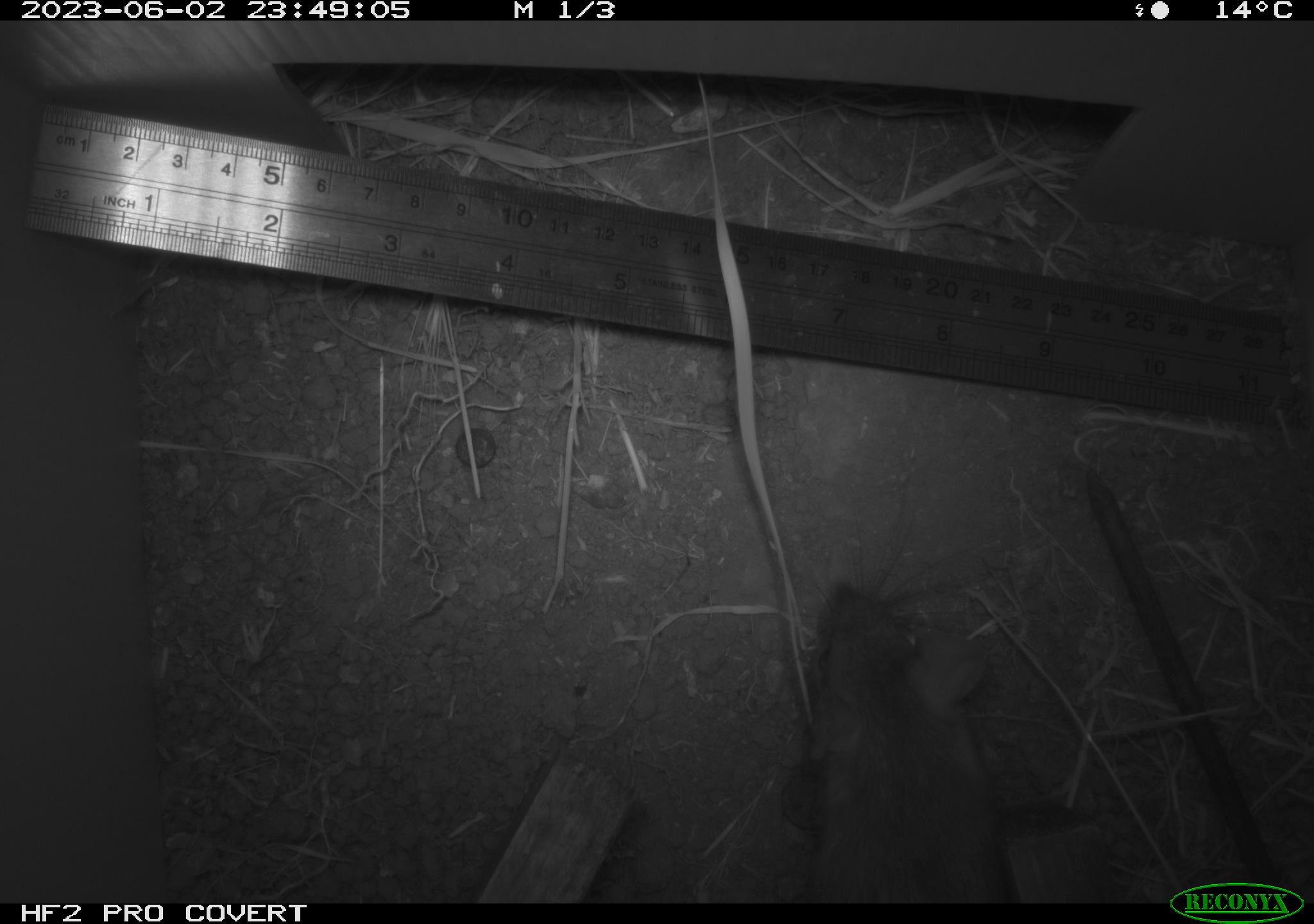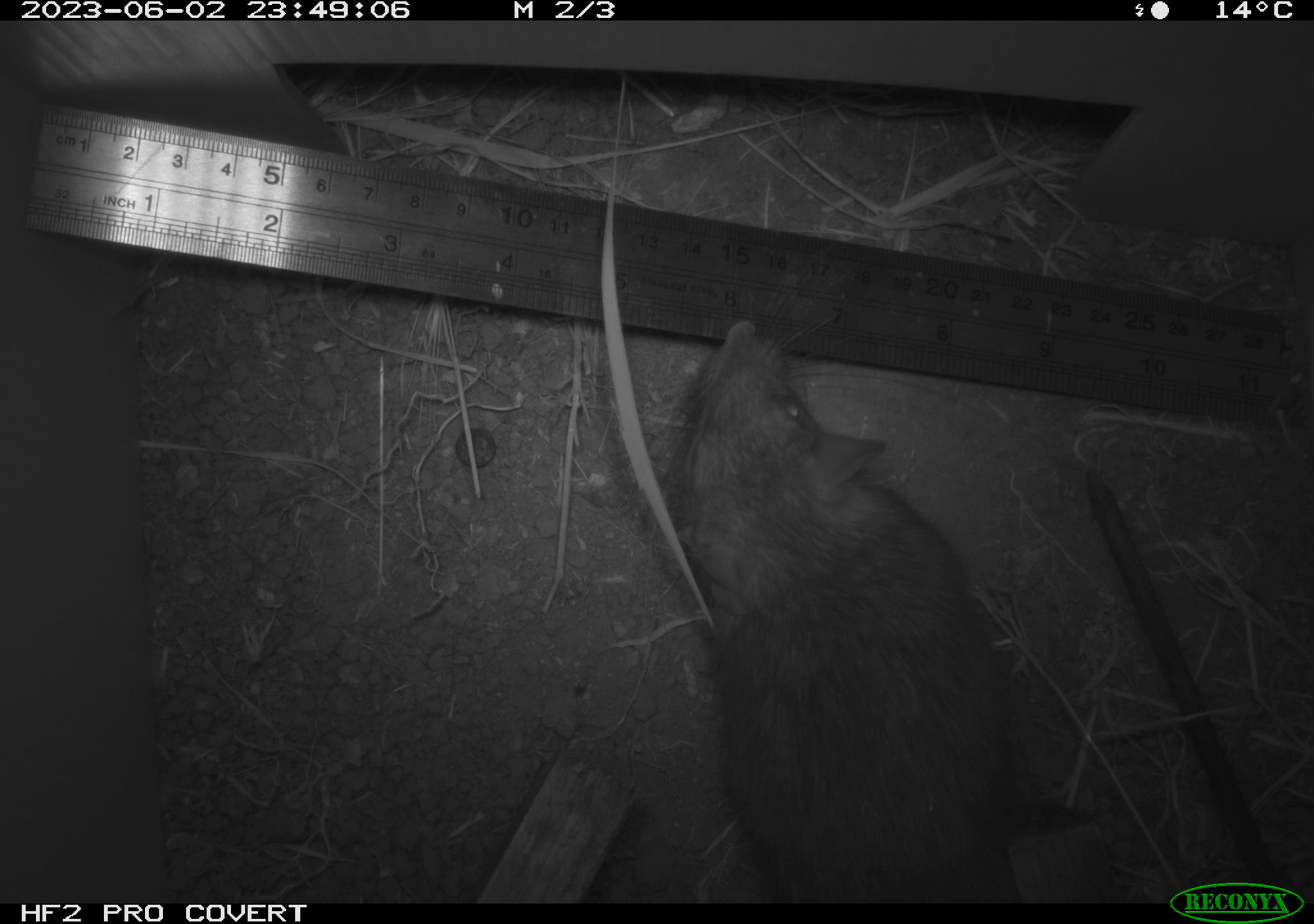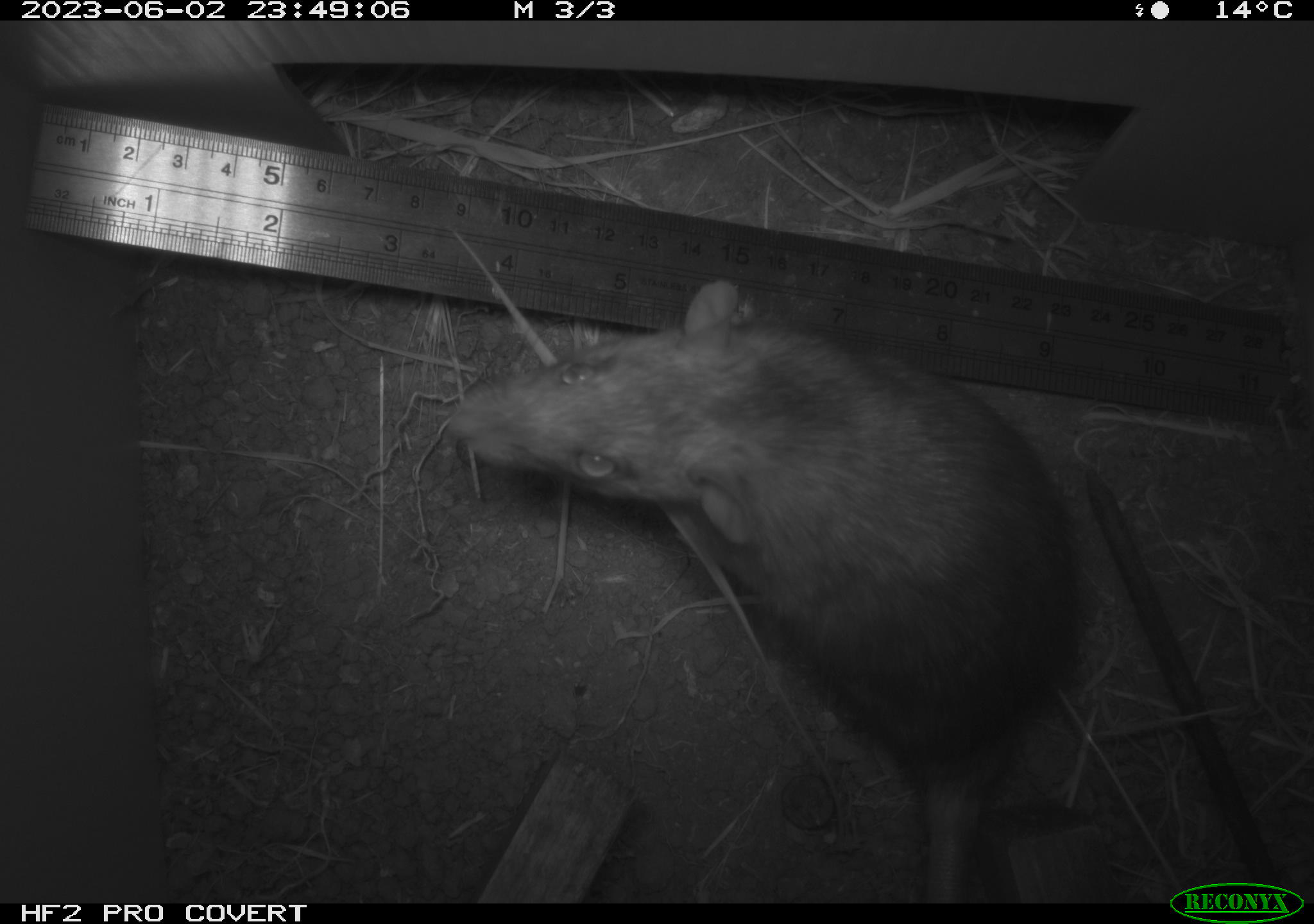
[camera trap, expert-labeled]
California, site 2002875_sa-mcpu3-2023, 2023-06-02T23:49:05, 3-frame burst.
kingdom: Animalia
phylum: Chordata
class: Mammalia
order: Rodentia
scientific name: Rodentia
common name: mouse species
Mouse species (Rodentia).